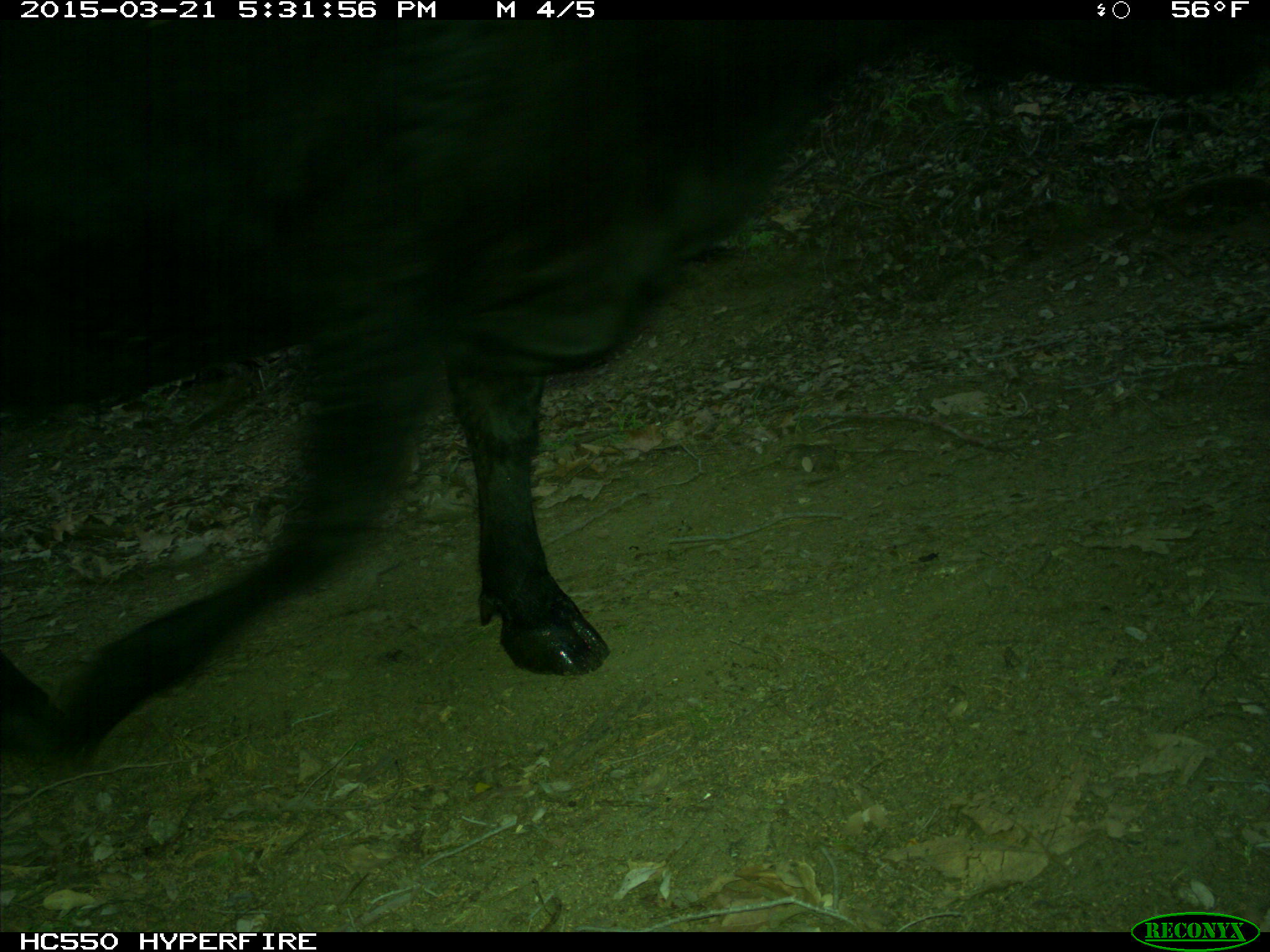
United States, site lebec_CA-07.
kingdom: Animalia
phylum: Chordata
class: Mammalia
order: Artiodactyla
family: Bovidae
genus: Bos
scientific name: Bos taurus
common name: domestic cow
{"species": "Bos taurus (domestic cow)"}